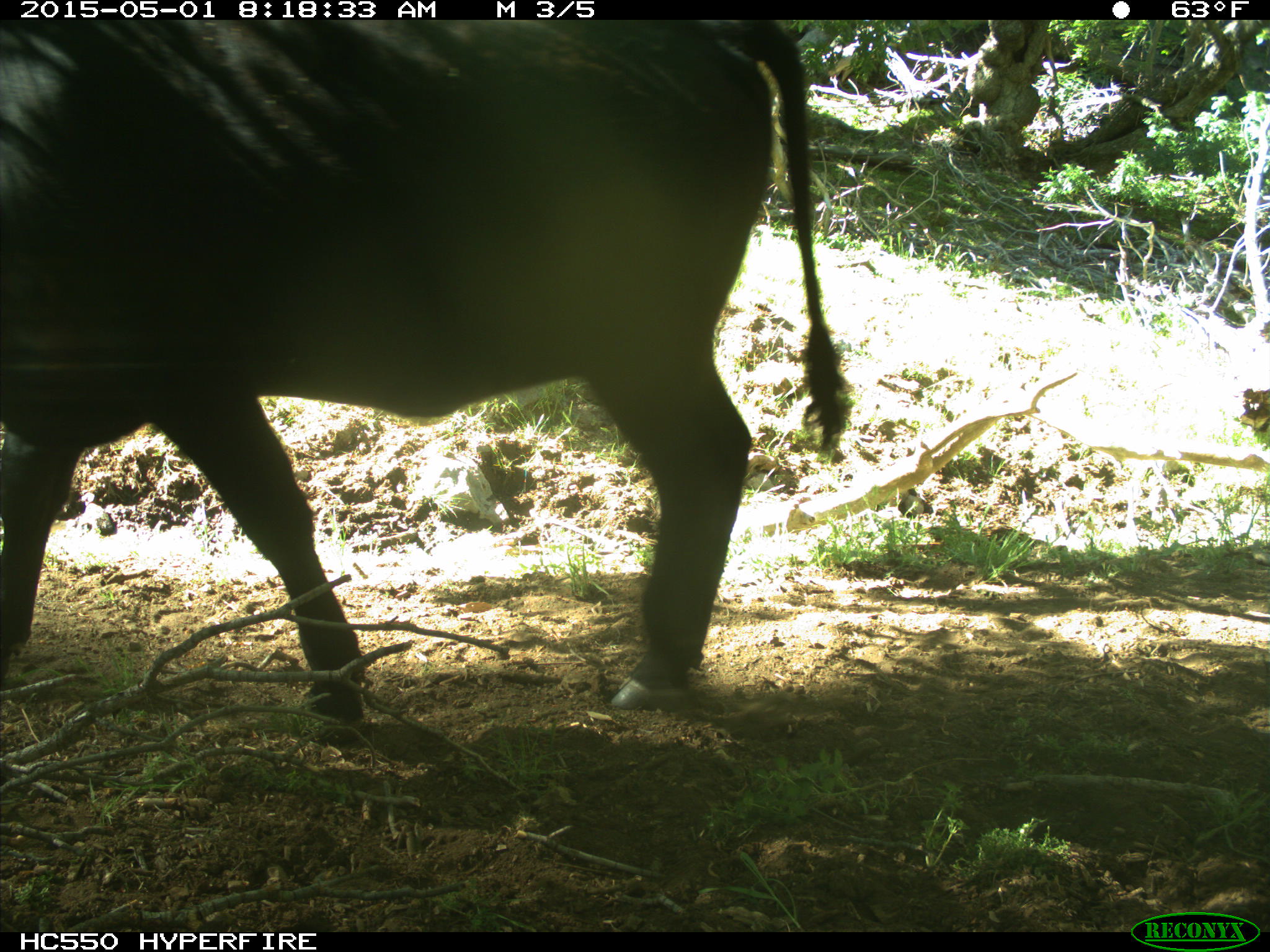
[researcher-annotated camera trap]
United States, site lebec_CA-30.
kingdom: Animalia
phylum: Chordata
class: Mammalia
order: Artiodactyla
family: Bovidae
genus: Bos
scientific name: Bos taurus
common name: domestic cow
Bos taurus (domestic cow).